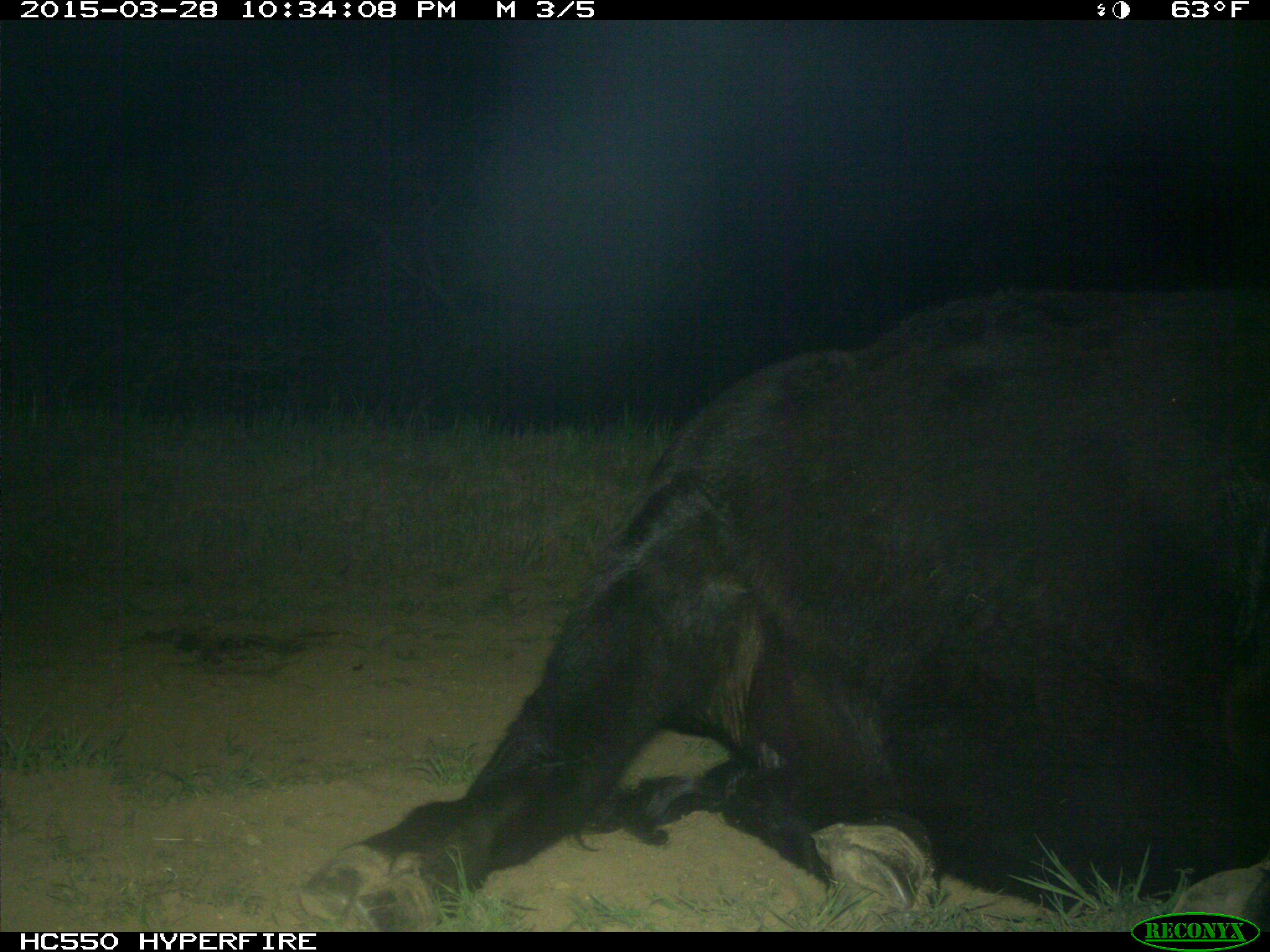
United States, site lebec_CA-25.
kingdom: Animalia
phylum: Chordata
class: Mammalia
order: Artiodactyla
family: Bovidae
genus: Bos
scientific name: Bos taurus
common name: domestic cow